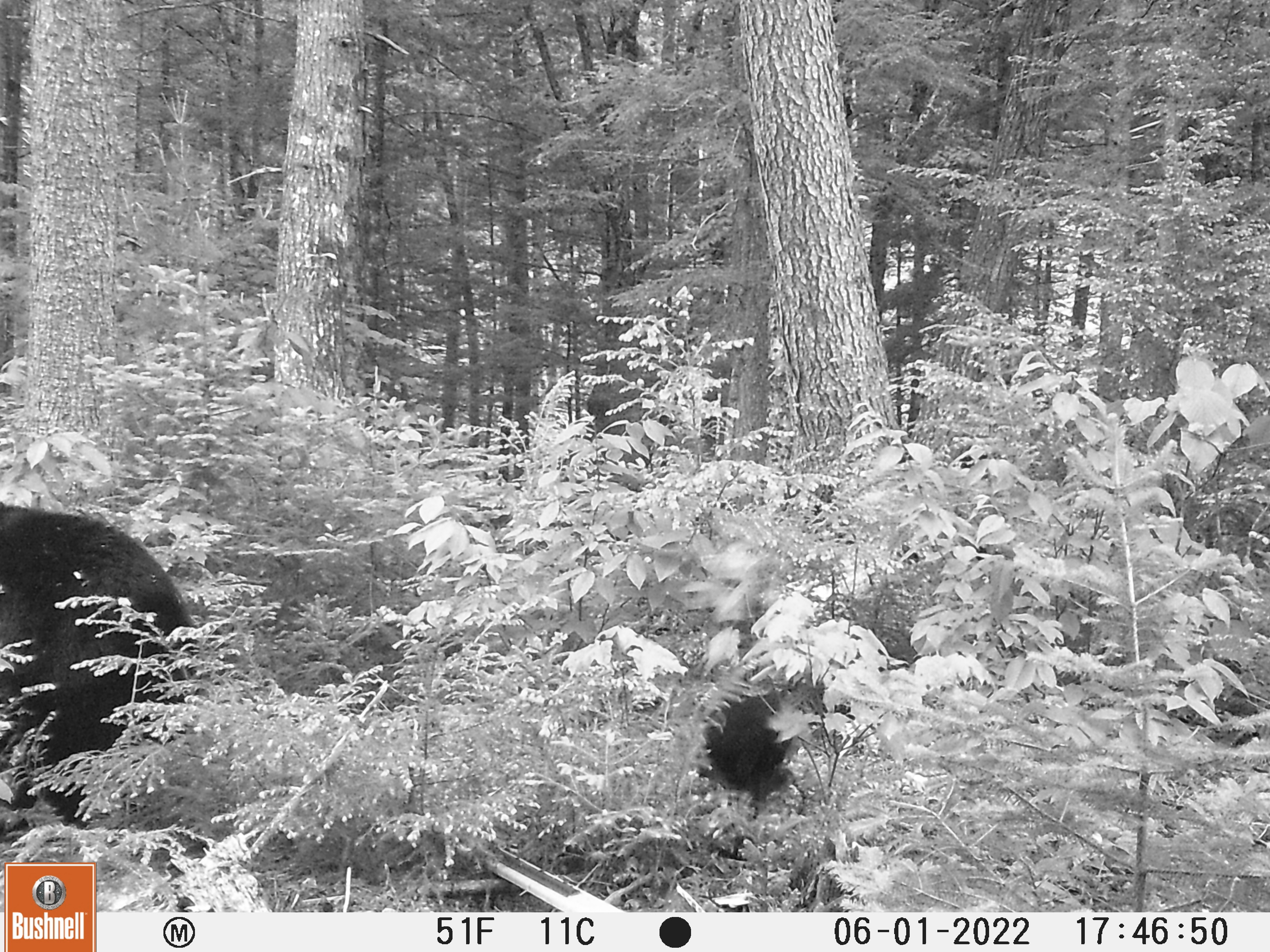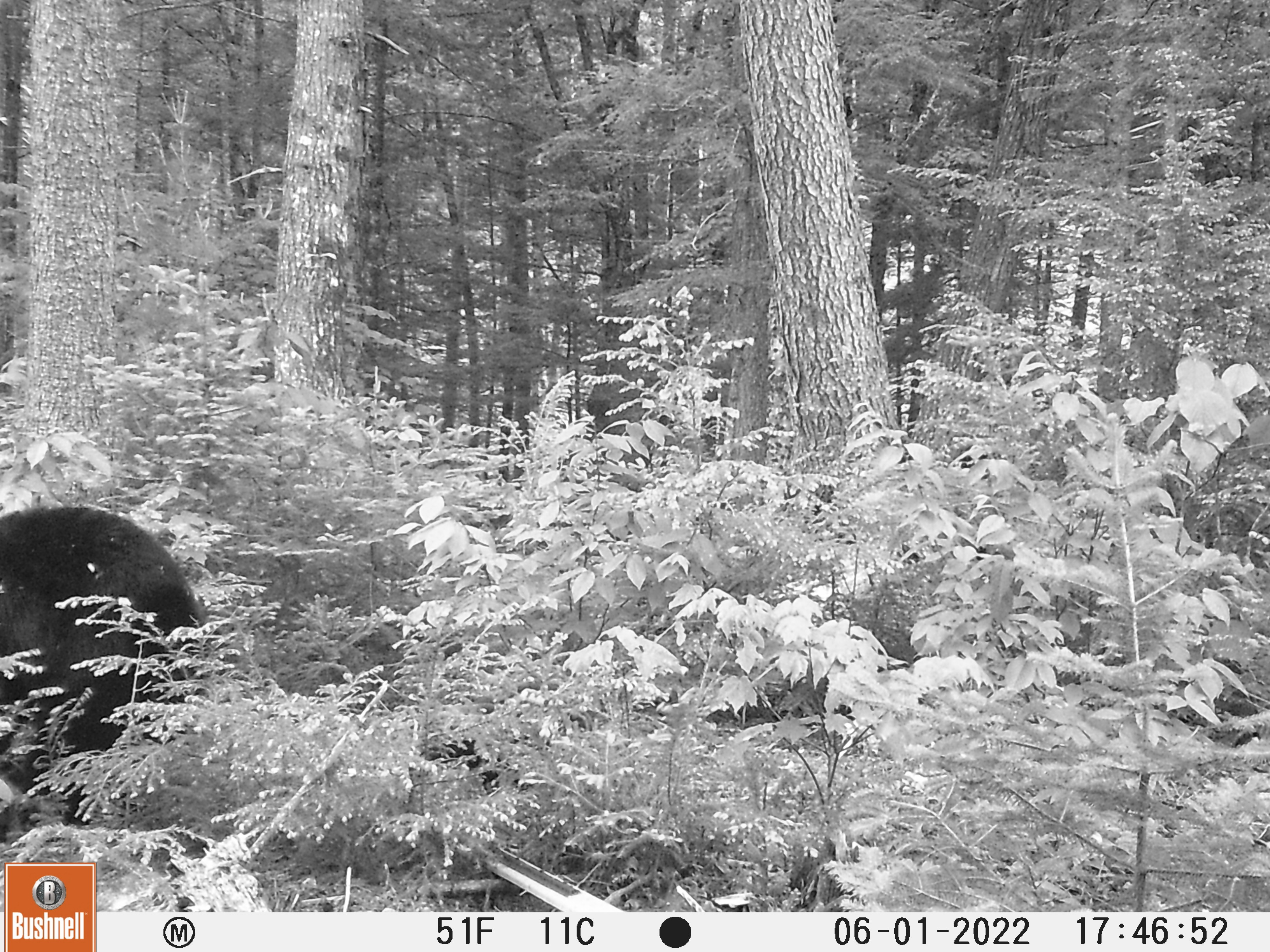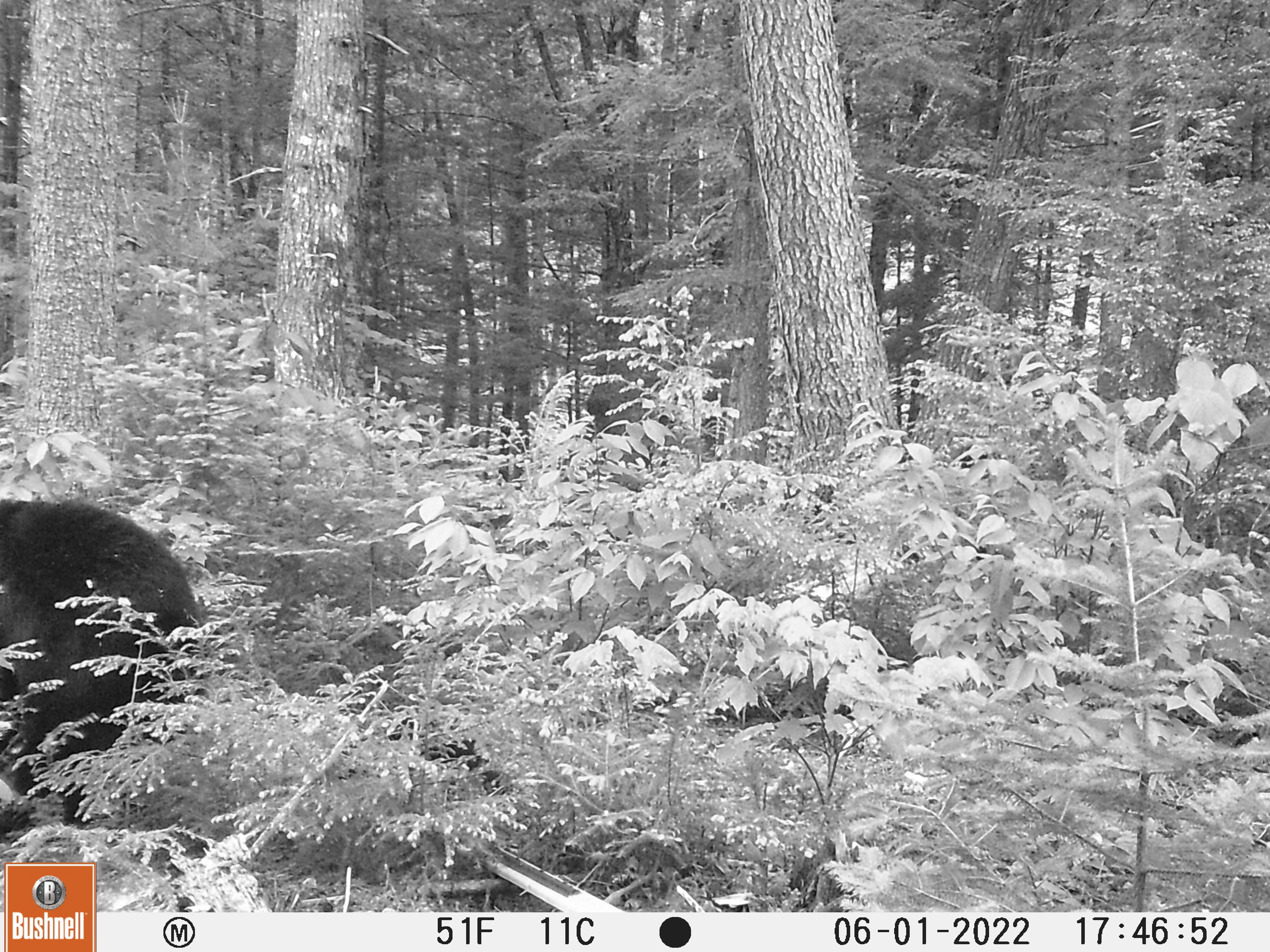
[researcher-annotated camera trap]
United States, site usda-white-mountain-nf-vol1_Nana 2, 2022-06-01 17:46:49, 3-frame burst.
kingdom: Animalia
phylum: Chordata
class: Mammalia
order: Carnivora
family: Ursidae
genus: Ursus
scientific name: Ursus americanus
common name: black bear